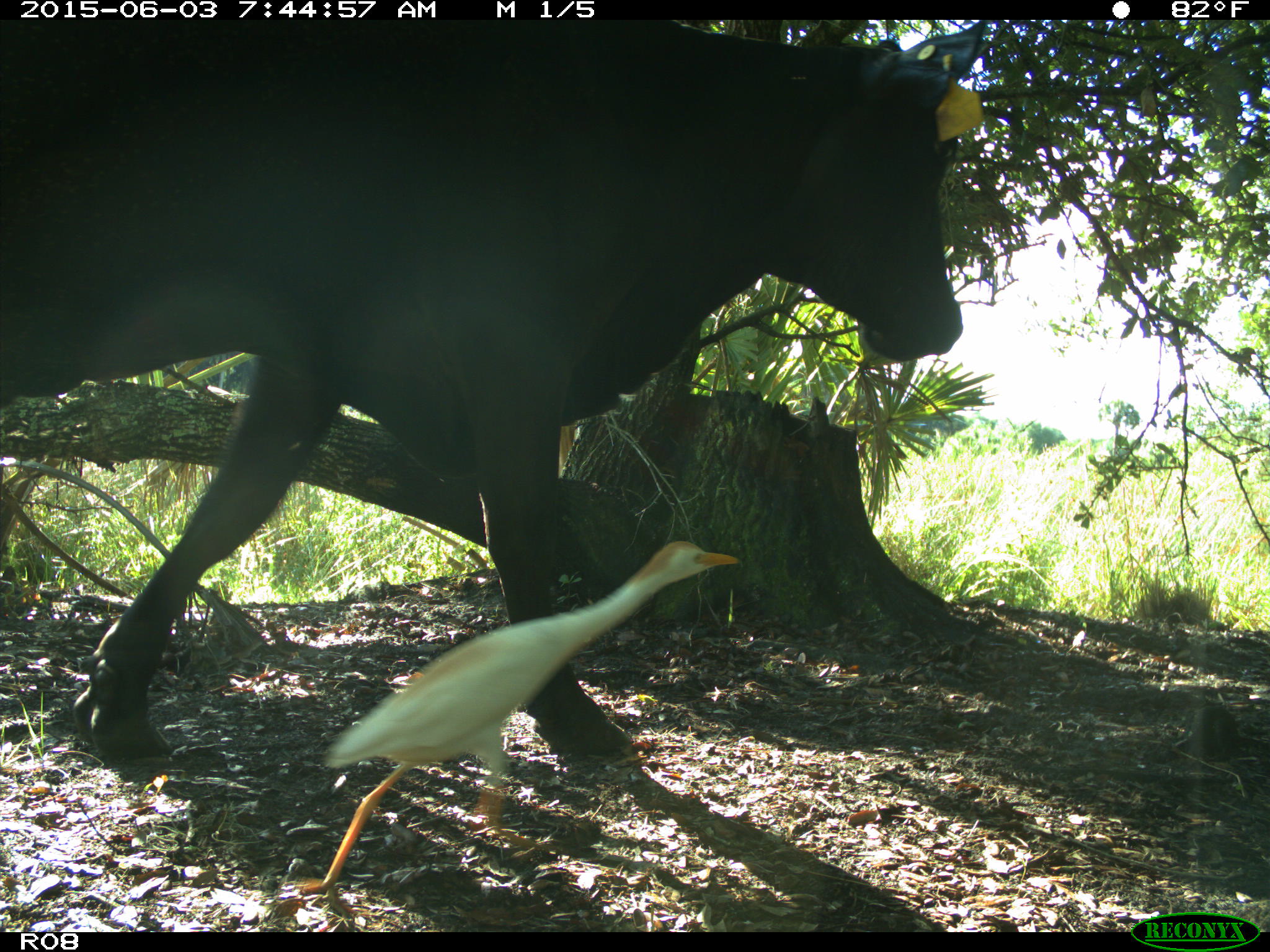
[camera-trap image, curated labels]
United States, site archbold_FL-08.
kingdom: Animalia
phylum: Chordata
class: Mammalia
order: Artiodactyla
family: Bovidae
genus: Bos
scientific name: Bos taurus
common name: domestic cow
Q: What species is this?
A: Bos taurus (domestic cow).